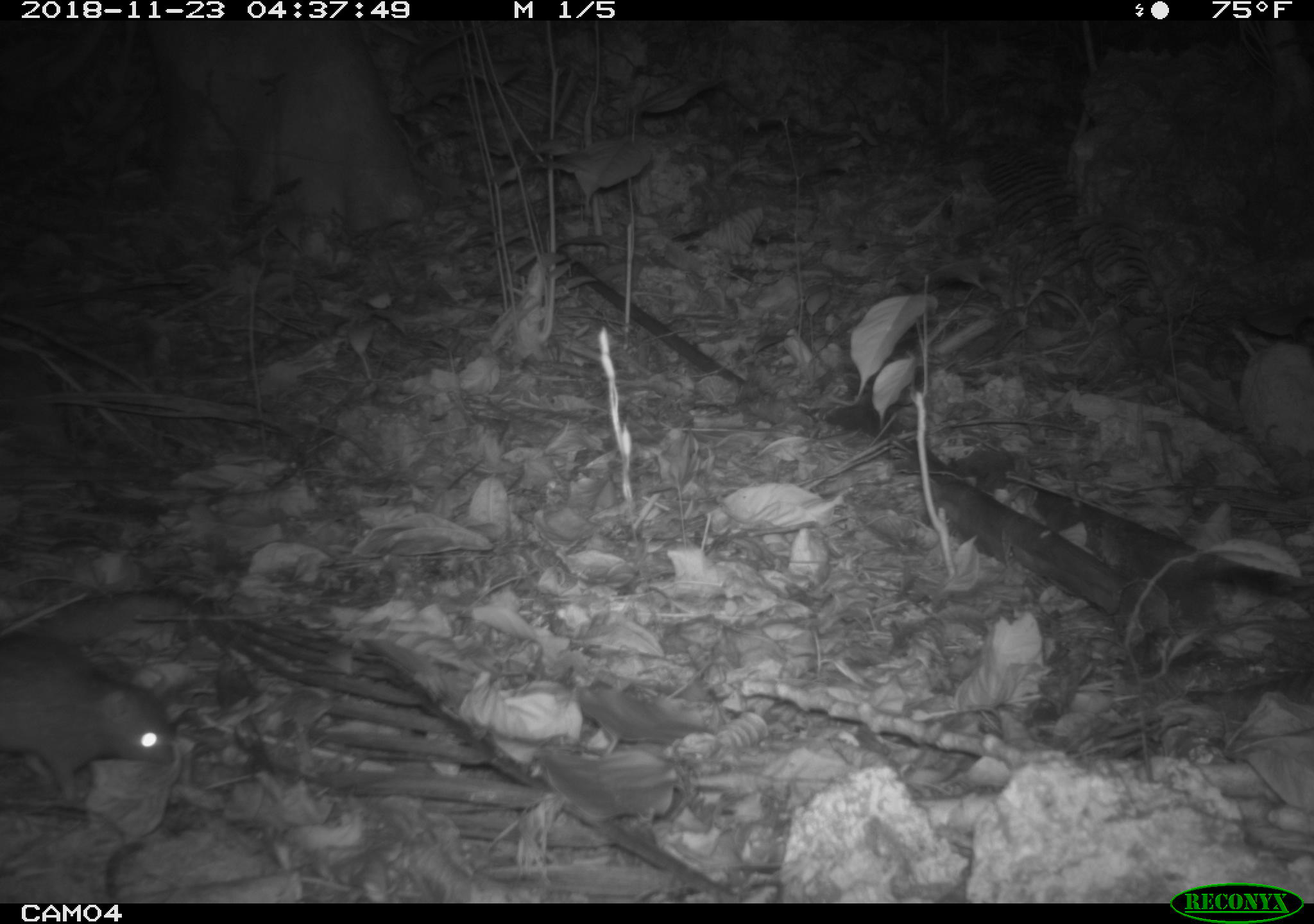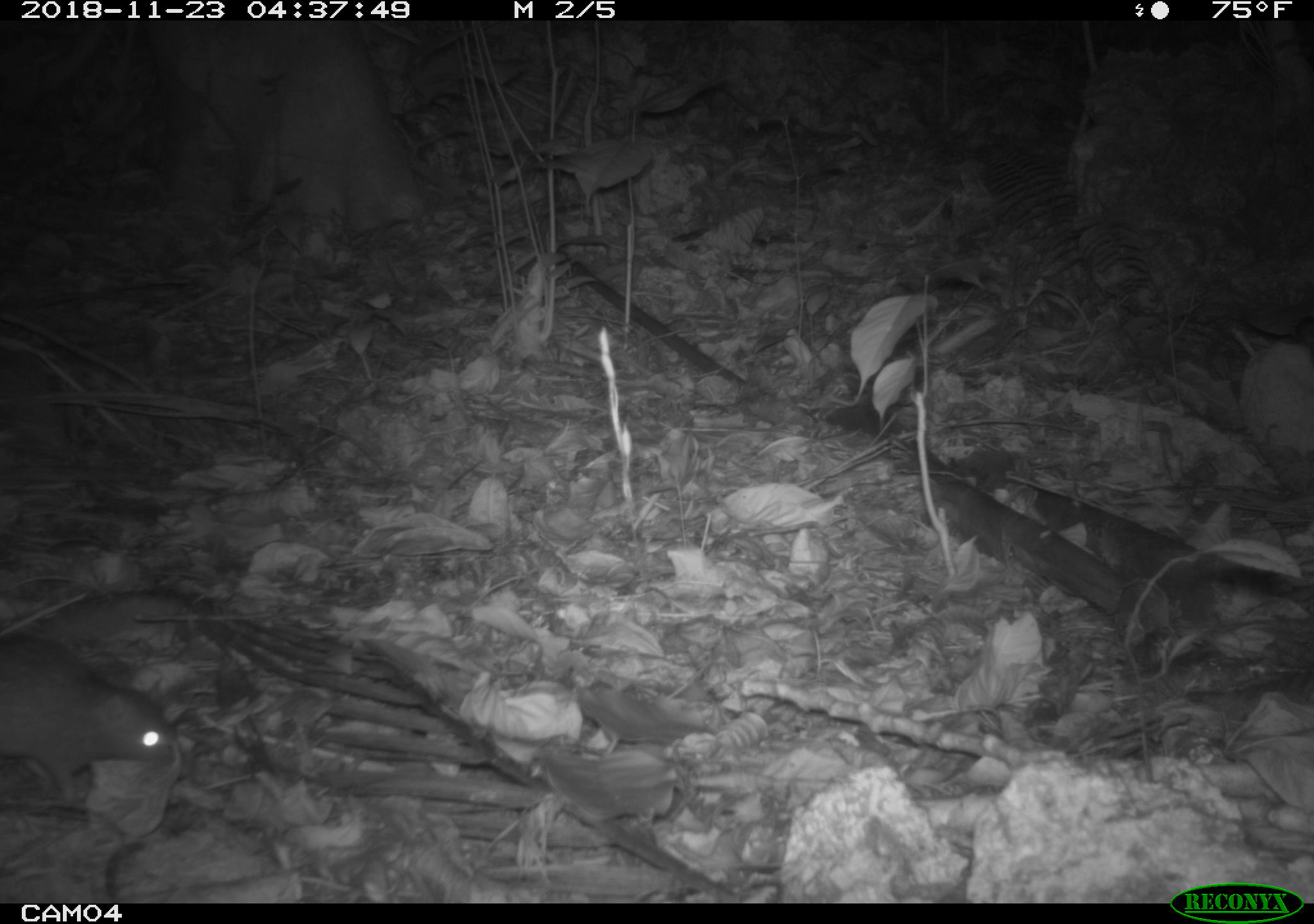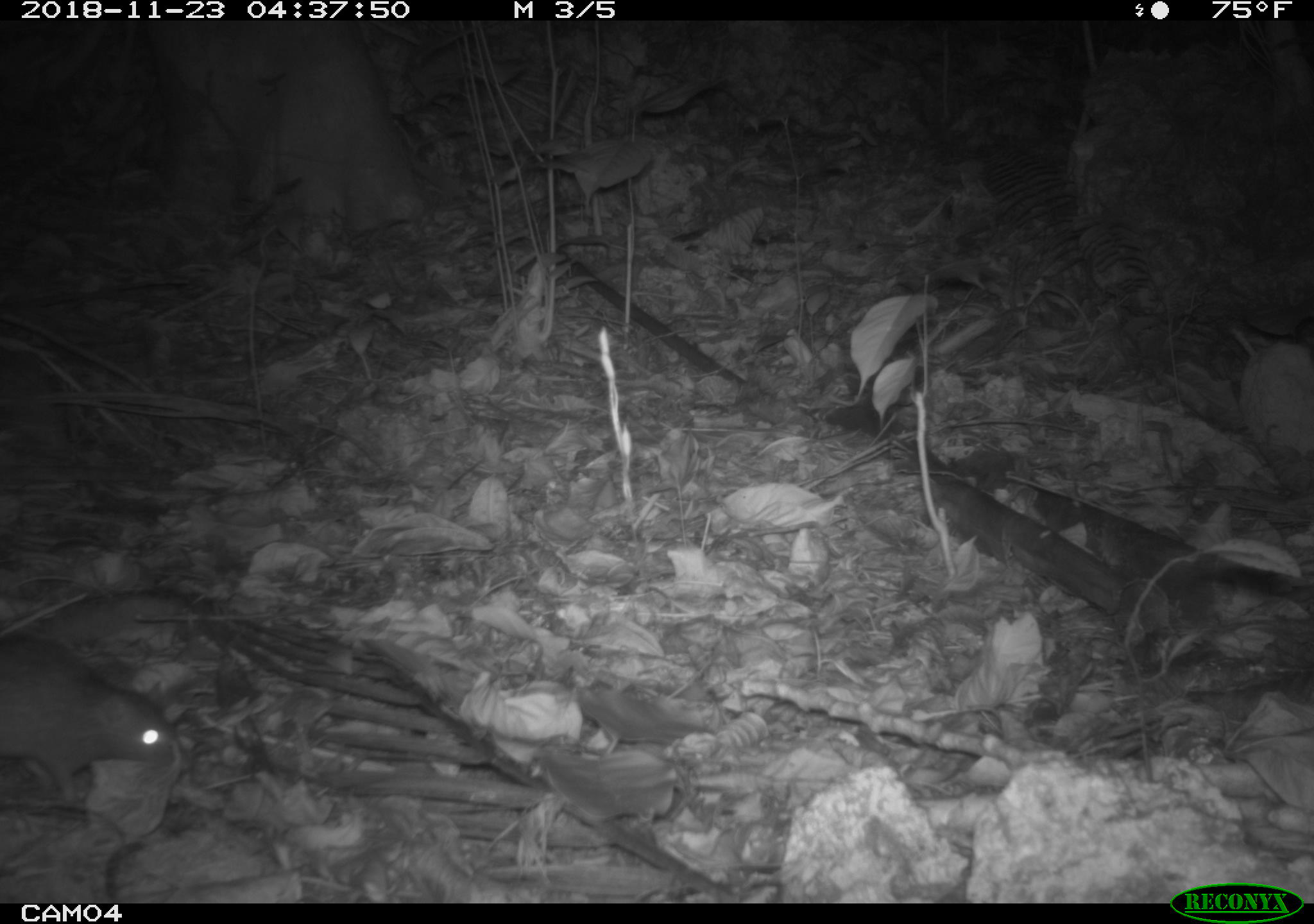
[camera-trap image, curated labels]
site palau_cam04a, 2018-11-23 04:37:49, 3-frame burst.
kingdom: Animalia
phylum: Chordata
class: Mammalia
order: Rodentia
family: Muridae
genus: Rattus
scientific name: Rattus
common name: rat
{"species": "rat (Rattus)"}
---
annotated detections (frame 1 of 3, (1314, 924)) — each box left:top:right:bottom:
rat: 0:628:174:815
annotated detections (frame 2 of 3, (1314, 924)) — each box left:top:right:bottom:
rat: 0:631:174:816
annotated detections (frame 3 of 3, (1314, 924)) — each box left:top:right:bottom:
rat: 0:631:176:814